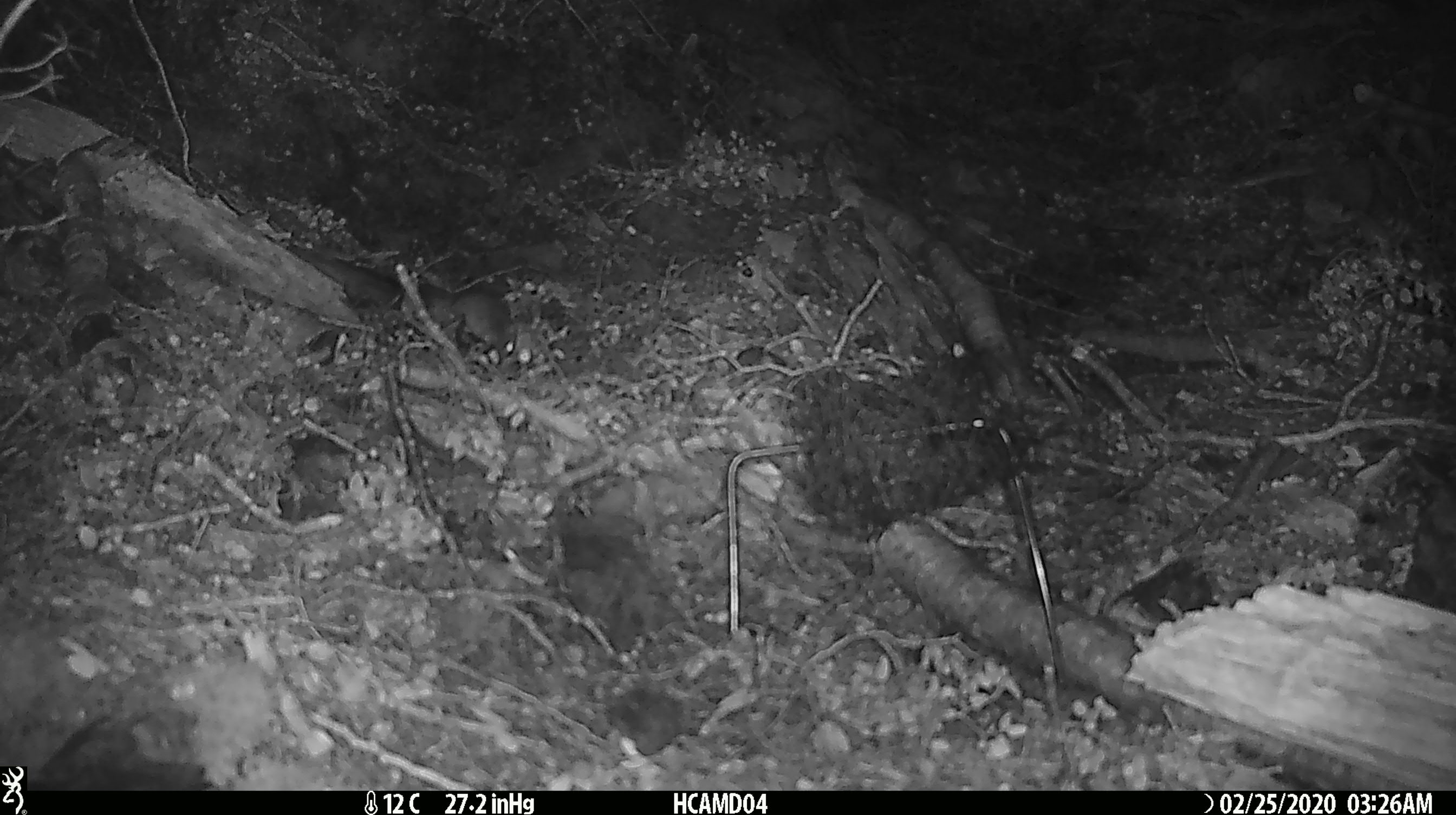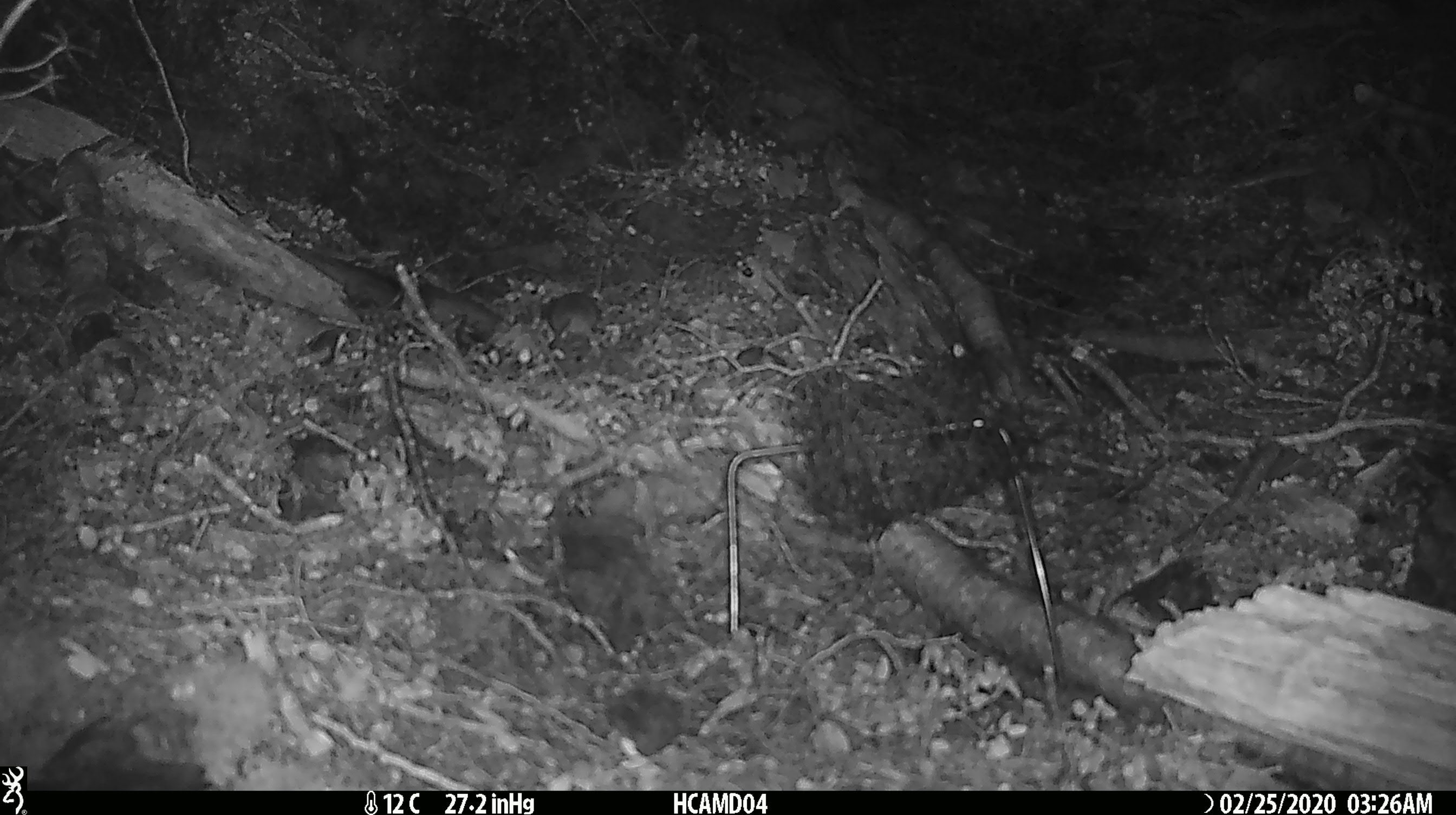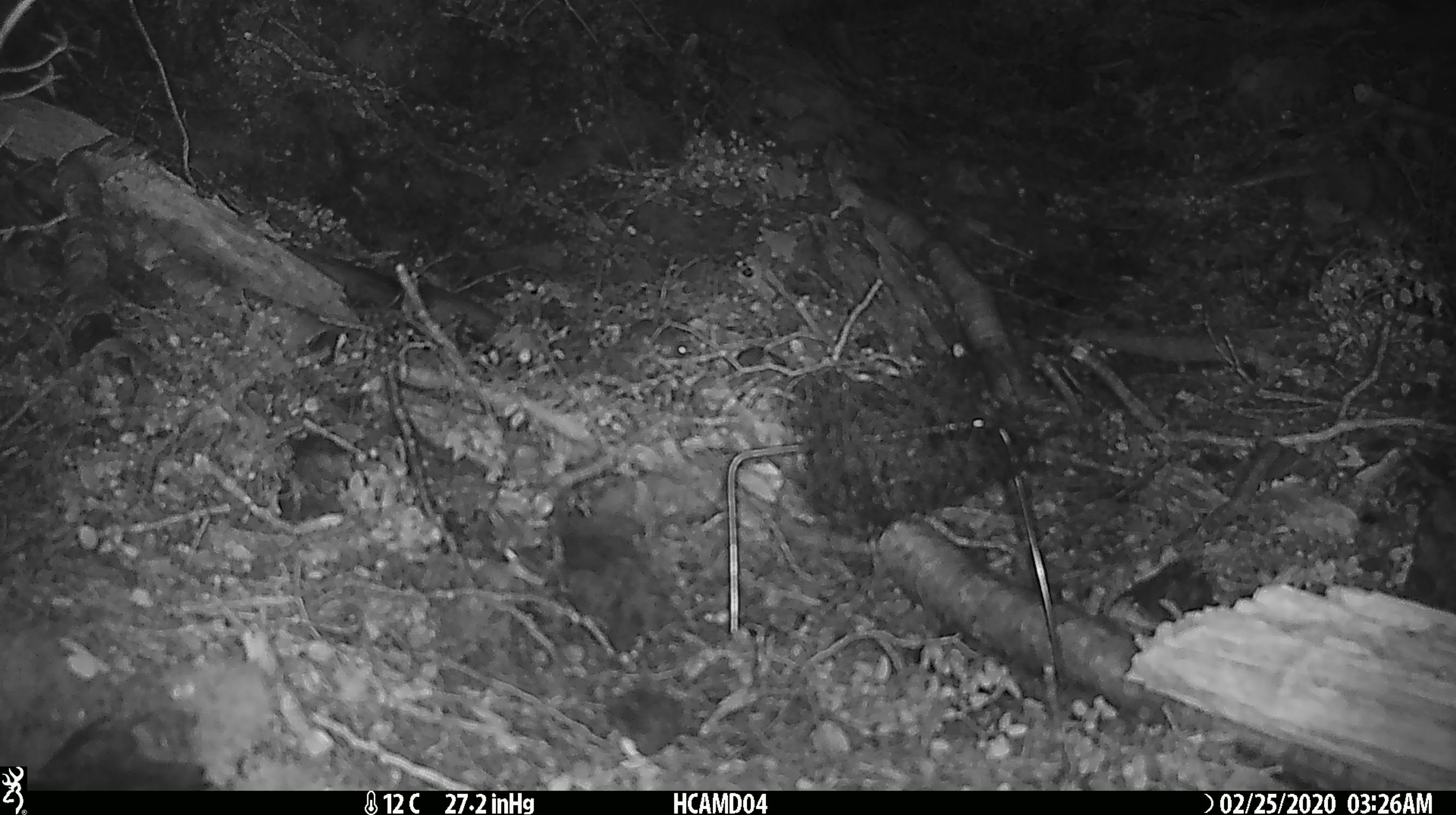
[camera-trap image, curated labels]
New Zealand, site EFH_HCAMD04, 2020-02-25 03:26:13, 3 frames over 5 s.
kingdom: Animalia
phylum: Chordata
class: Mammalia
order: Rodentia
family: Muridae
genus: Mus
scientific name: Mus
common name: mouse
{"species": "mouse (Mus)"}